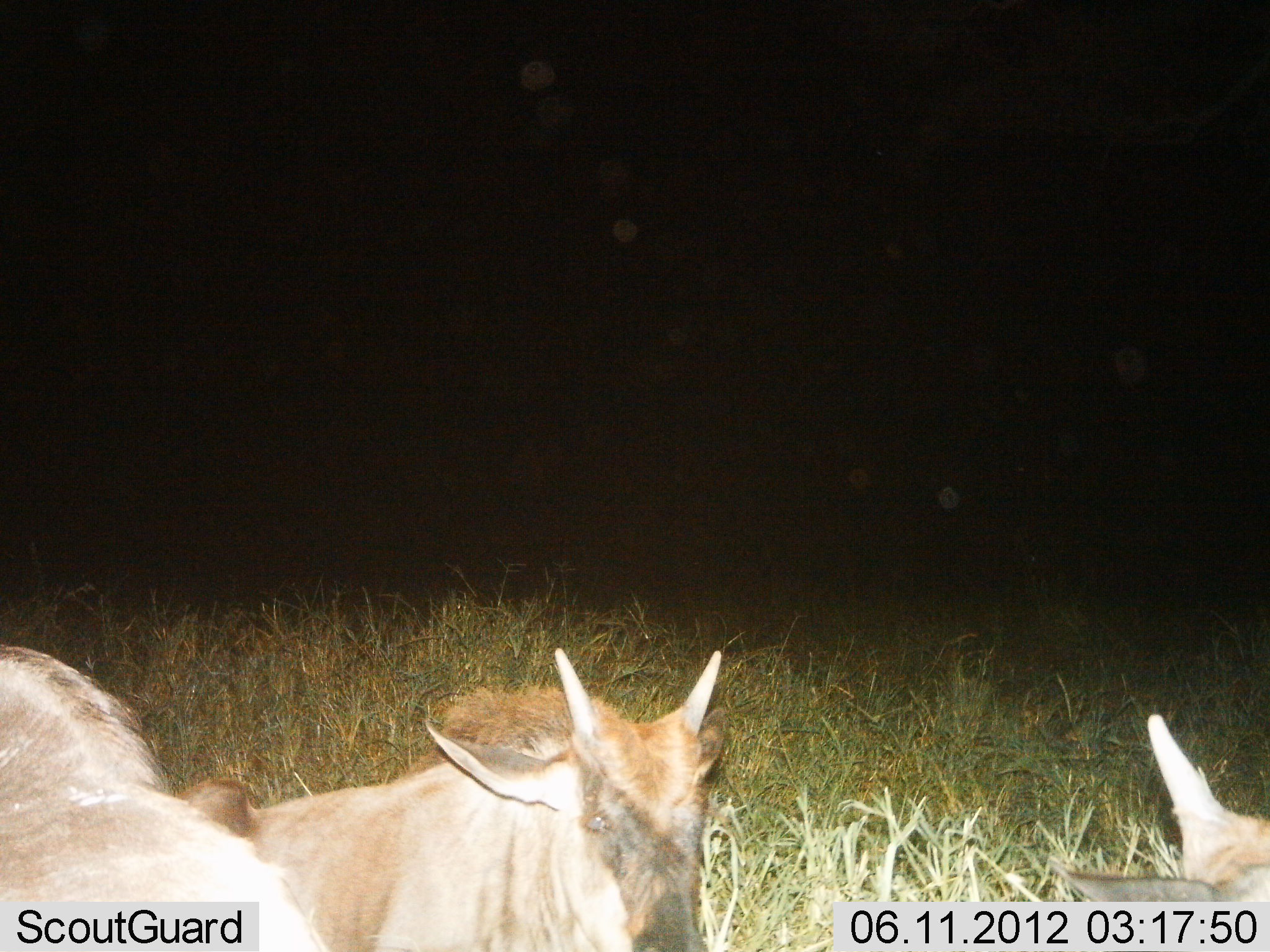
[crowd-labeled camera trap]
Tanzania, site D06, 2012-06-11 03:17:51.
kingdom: Animalia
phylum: Chordata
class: Mammalia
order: Artiodactyla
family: Bovidae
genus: Connochaetes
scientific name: Connochaetes taurinus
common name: blue wildebeest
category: wildebeest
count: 3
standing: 0%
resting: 100%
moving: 0%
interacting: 0%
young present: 50%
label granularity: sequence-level